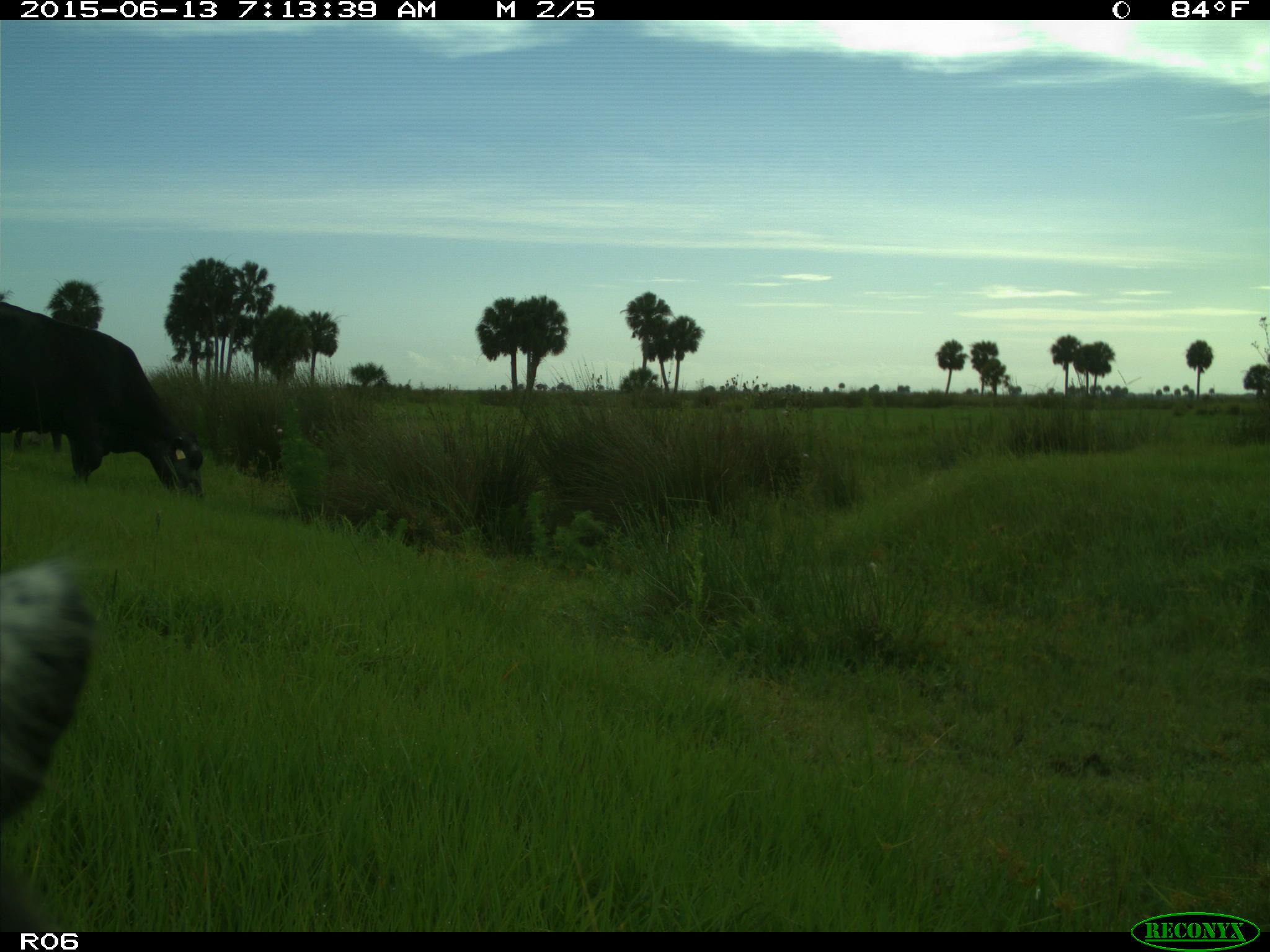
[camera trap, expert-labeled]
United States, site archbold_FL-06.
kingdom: Animalia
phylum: Chordata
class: Mammalia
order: Artiodactyla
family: Bovidae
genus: Bos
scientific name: Bos taurus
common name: domestic cow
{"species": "Bos taurus (domestic cow)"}